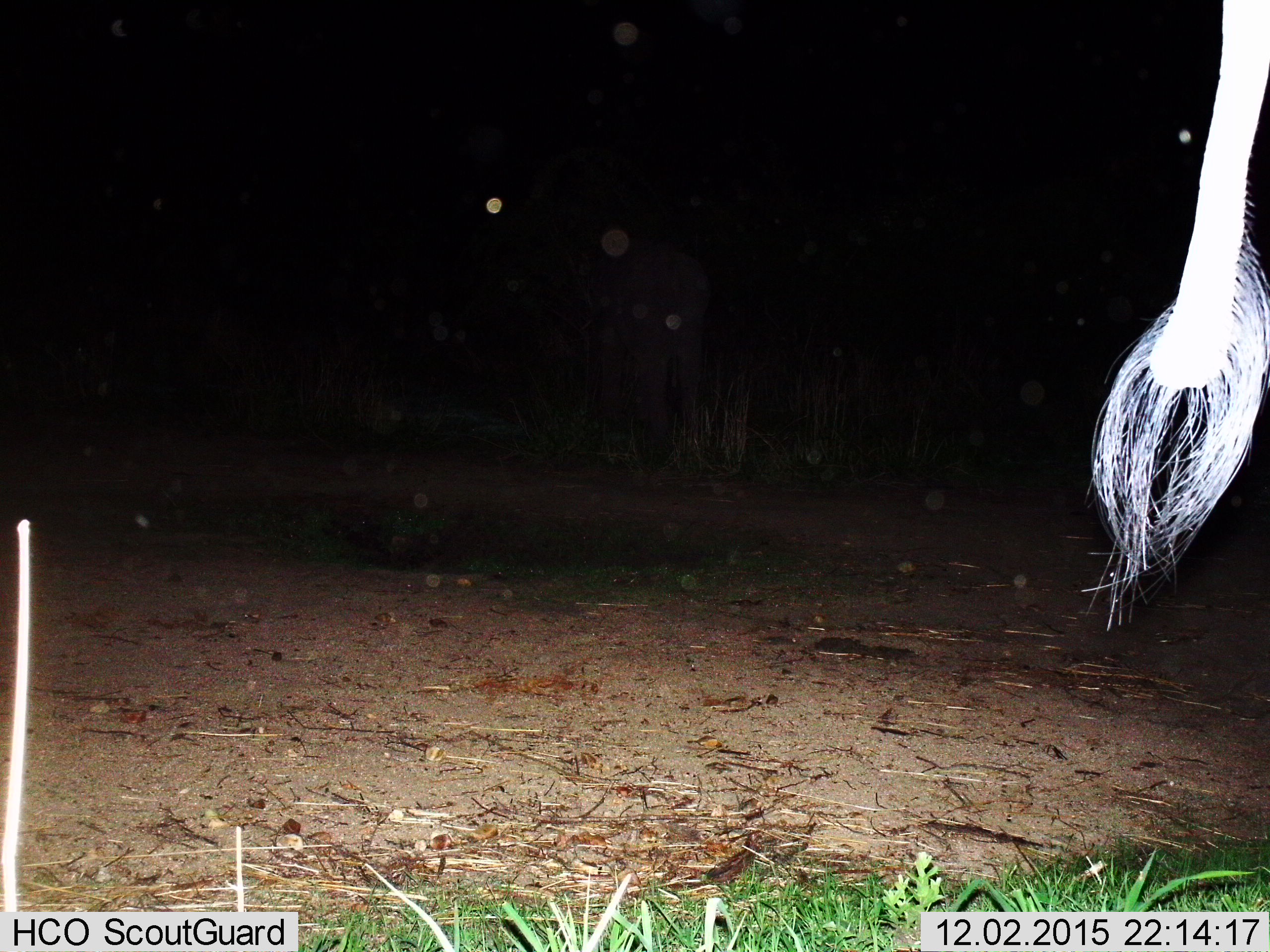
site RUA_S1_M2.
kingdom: Animalia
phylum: Chordata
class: Mammalia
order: Proboscidea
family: Elephantidae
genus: Loxodonta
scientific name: Loxodonta africana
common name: african bush elephant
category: elephant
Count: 2.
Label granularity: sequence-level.